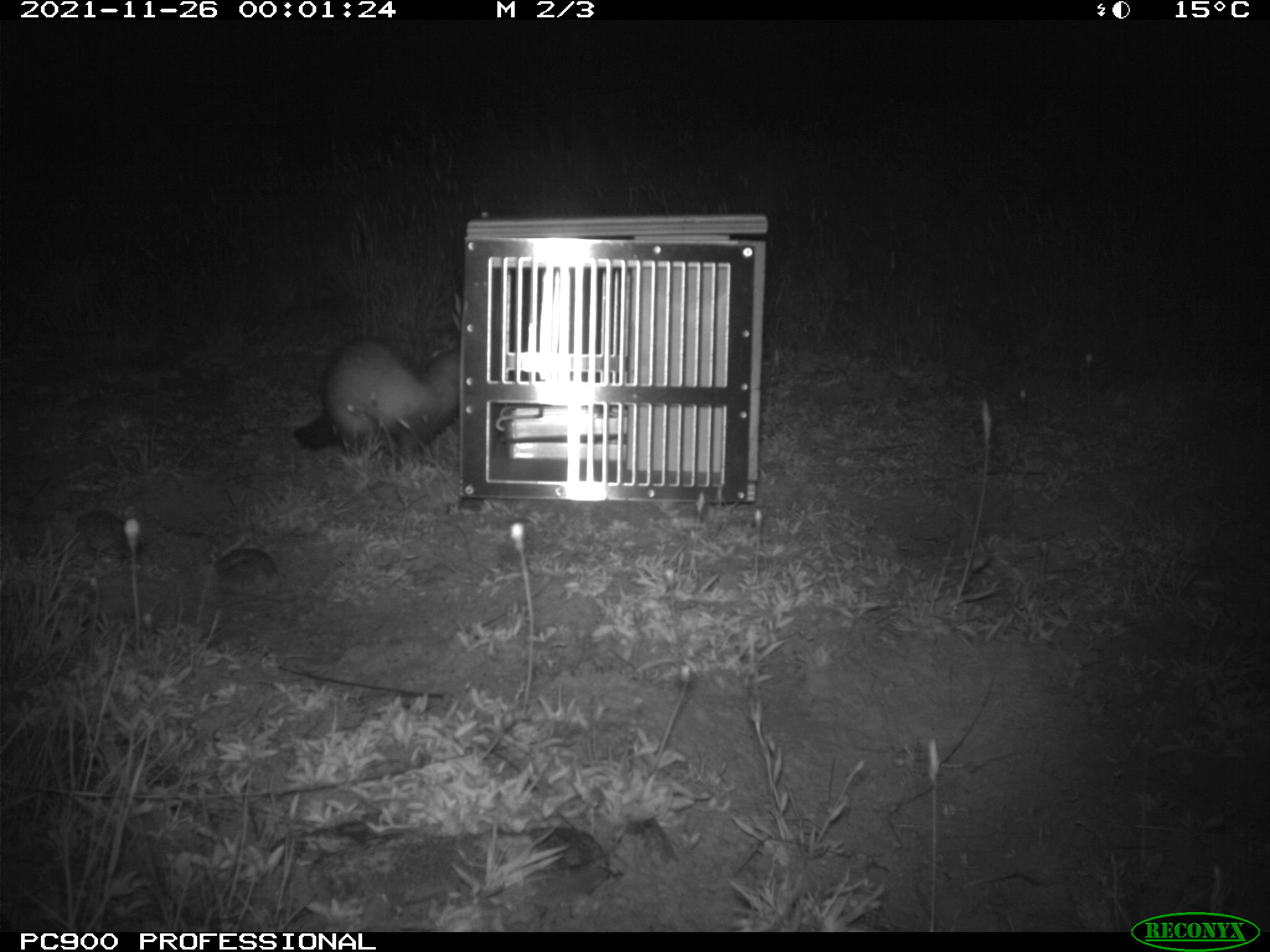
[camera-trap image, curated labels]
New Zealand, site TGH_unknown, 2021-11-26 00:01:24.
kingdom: Animalia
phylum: Chordata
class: Mammalia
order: Carnivora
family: Mustelidae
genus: Mustela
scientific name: Mustela furo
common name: ferret